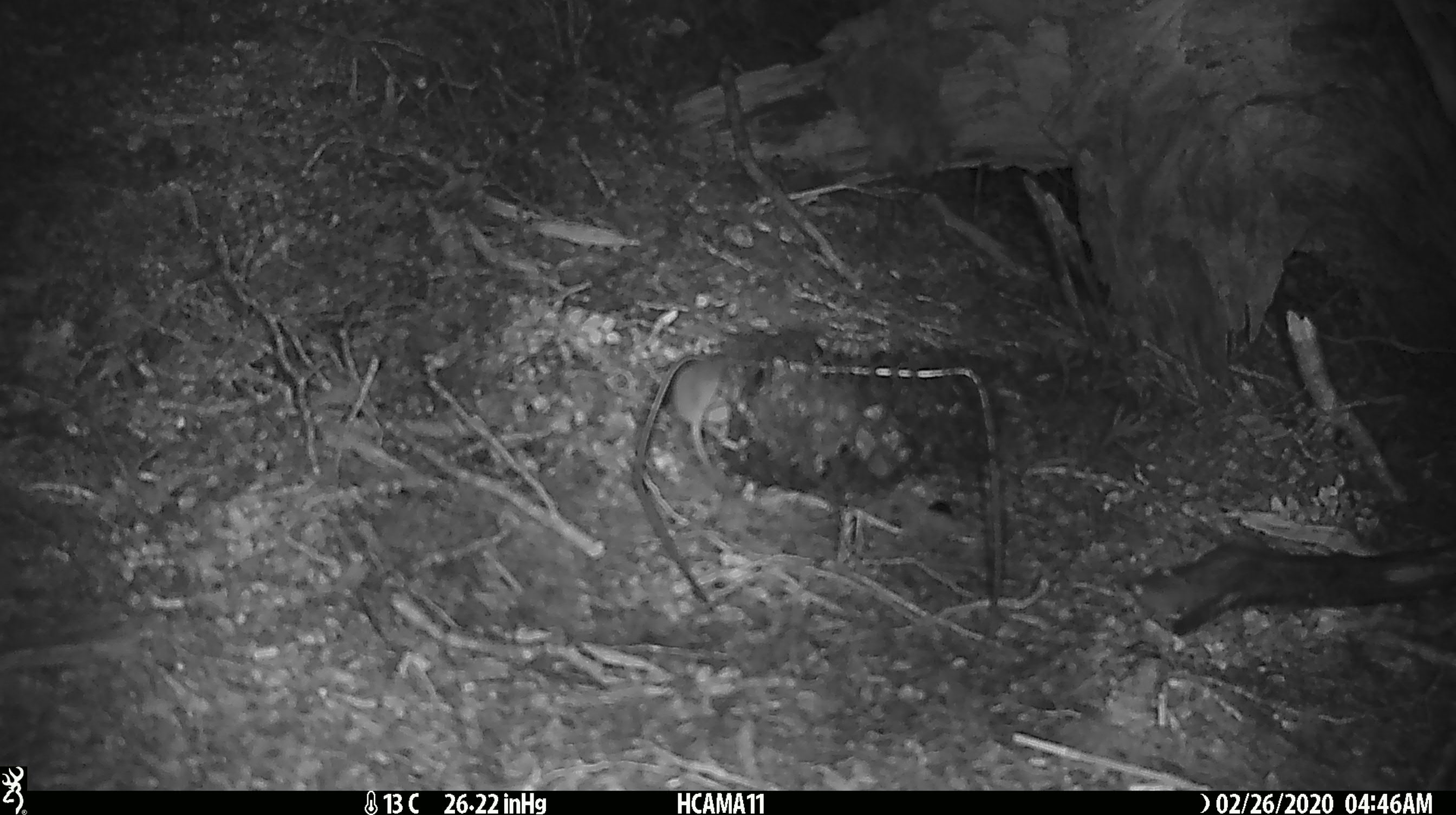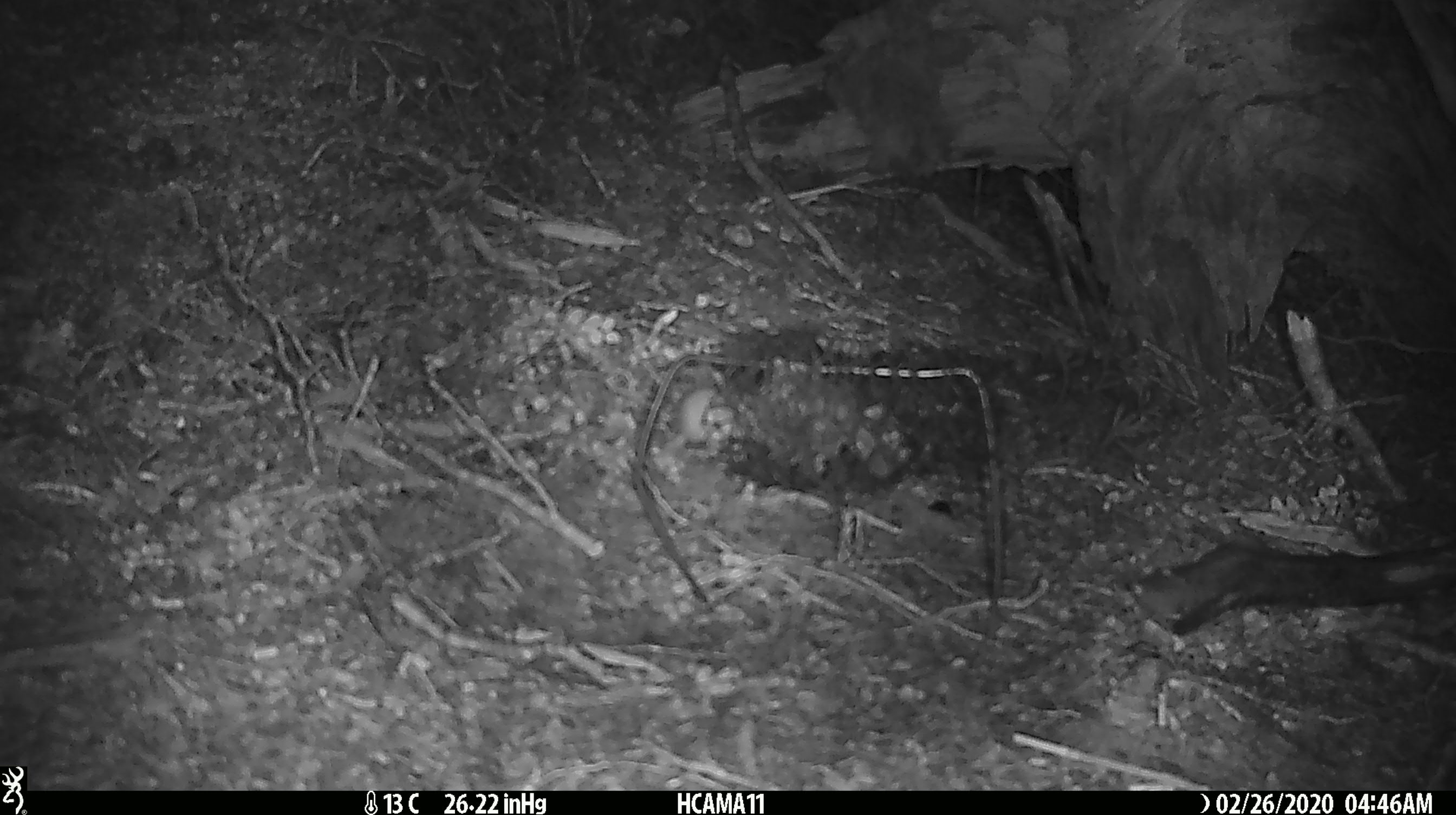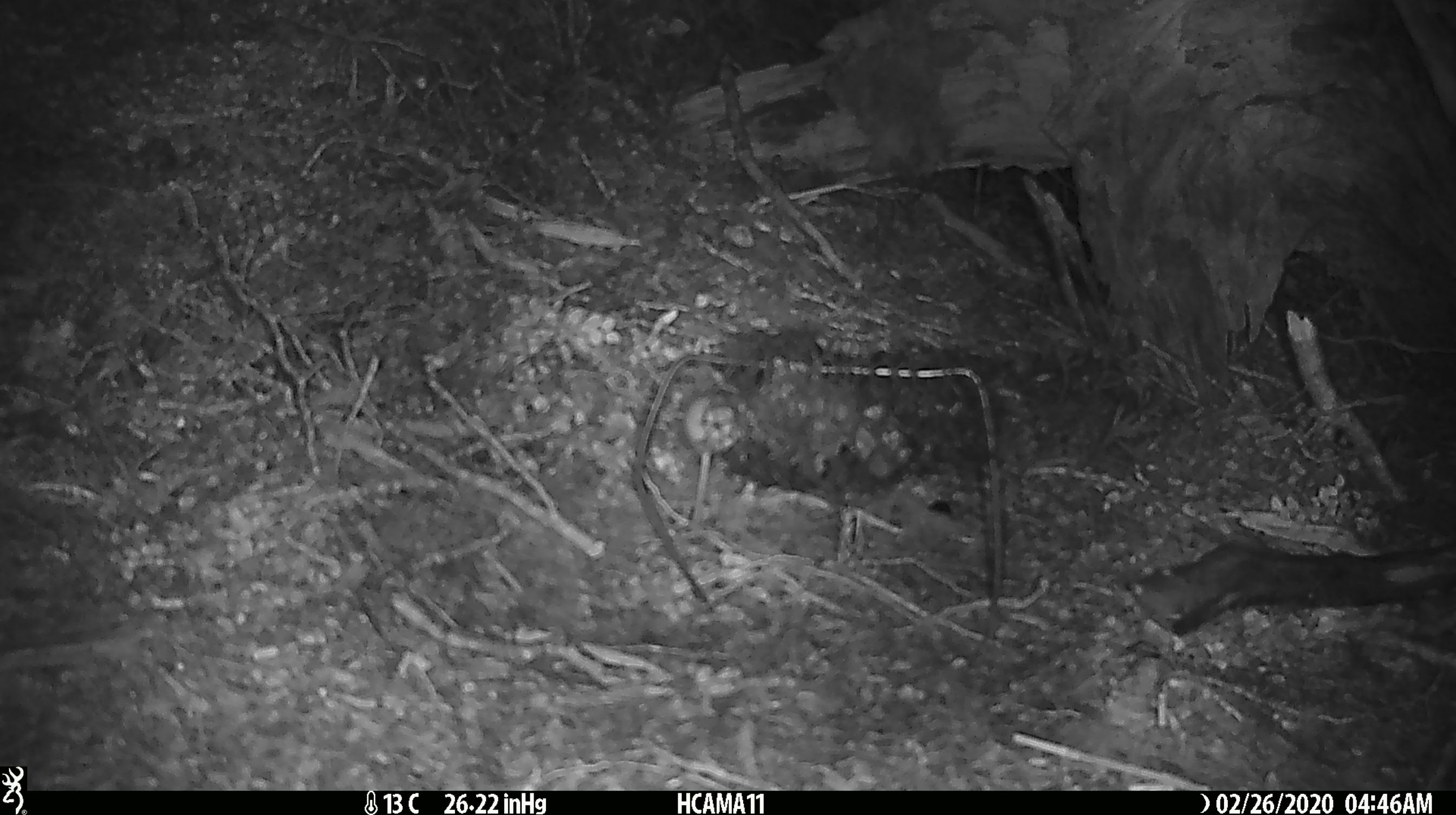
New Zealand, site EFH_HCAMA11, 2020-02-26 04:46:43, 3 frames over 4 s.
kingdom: Animalia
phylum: Chordata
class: Mammalia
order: Rodentia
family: Muridae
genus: Mus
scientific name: Mus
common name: mouse